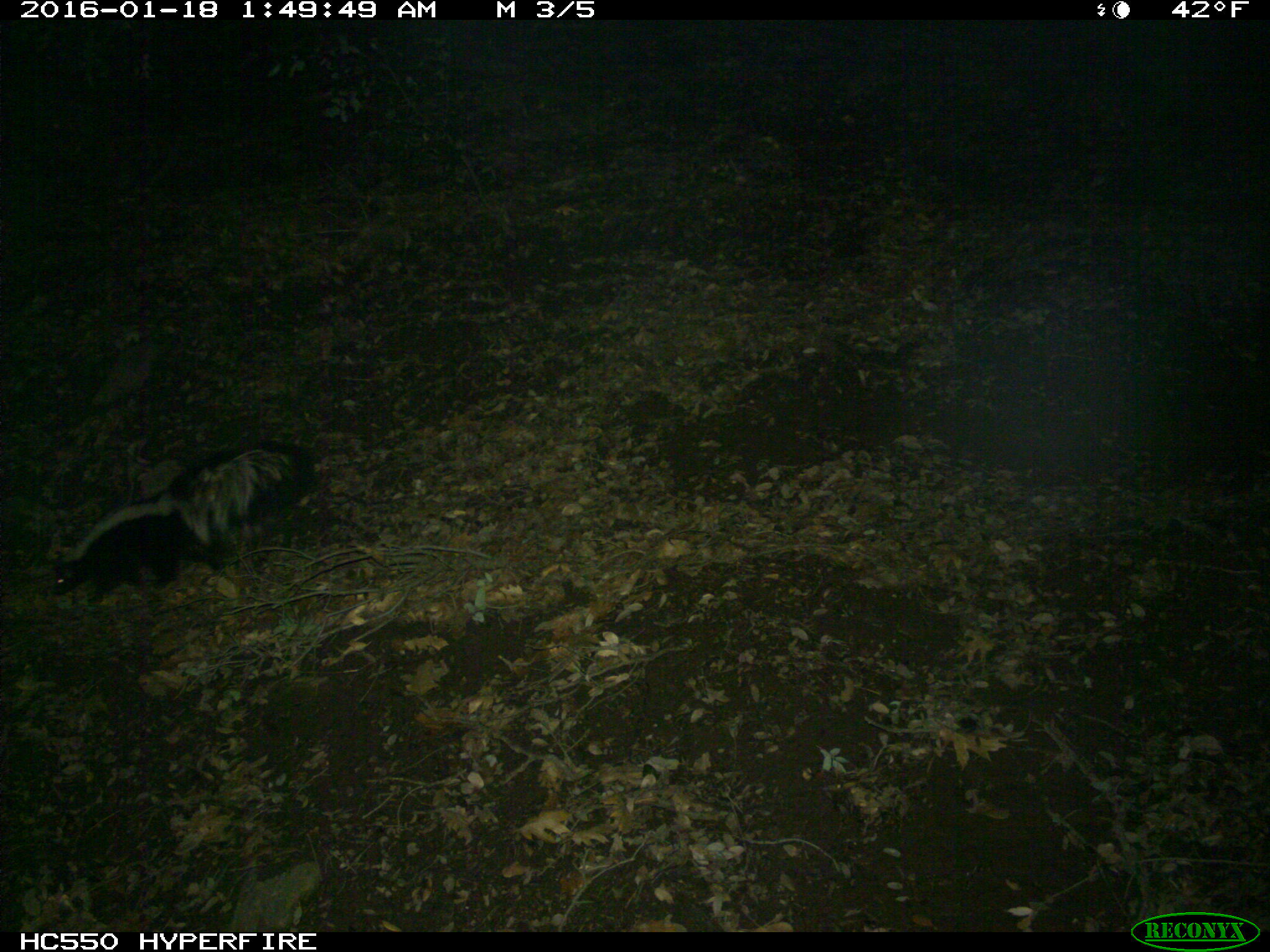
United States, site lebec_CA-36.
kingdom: Animalia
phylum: Chordata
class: Mammalia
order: Carnivora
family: Mephitidae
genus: Mephitis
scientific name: Mephitis mephitis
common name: striped skunk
Mephitis mephitis (striped skunk).